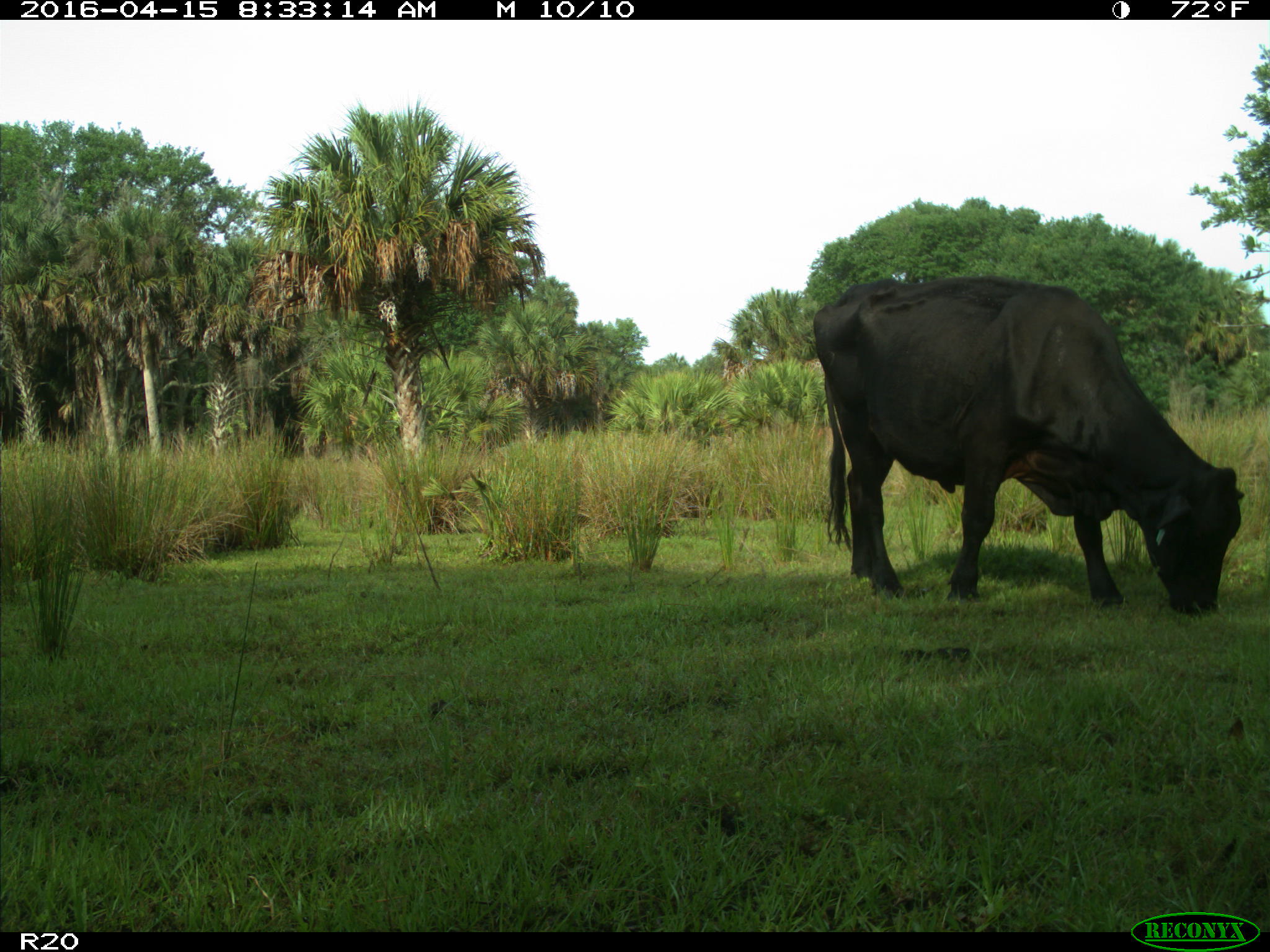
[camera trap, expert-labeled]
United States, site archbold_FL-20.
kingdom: Animalia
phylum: Chordata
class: Mammalia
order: Artiodactyla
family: Bovidae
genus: Bos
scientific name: Bos taurus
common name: domestic cow